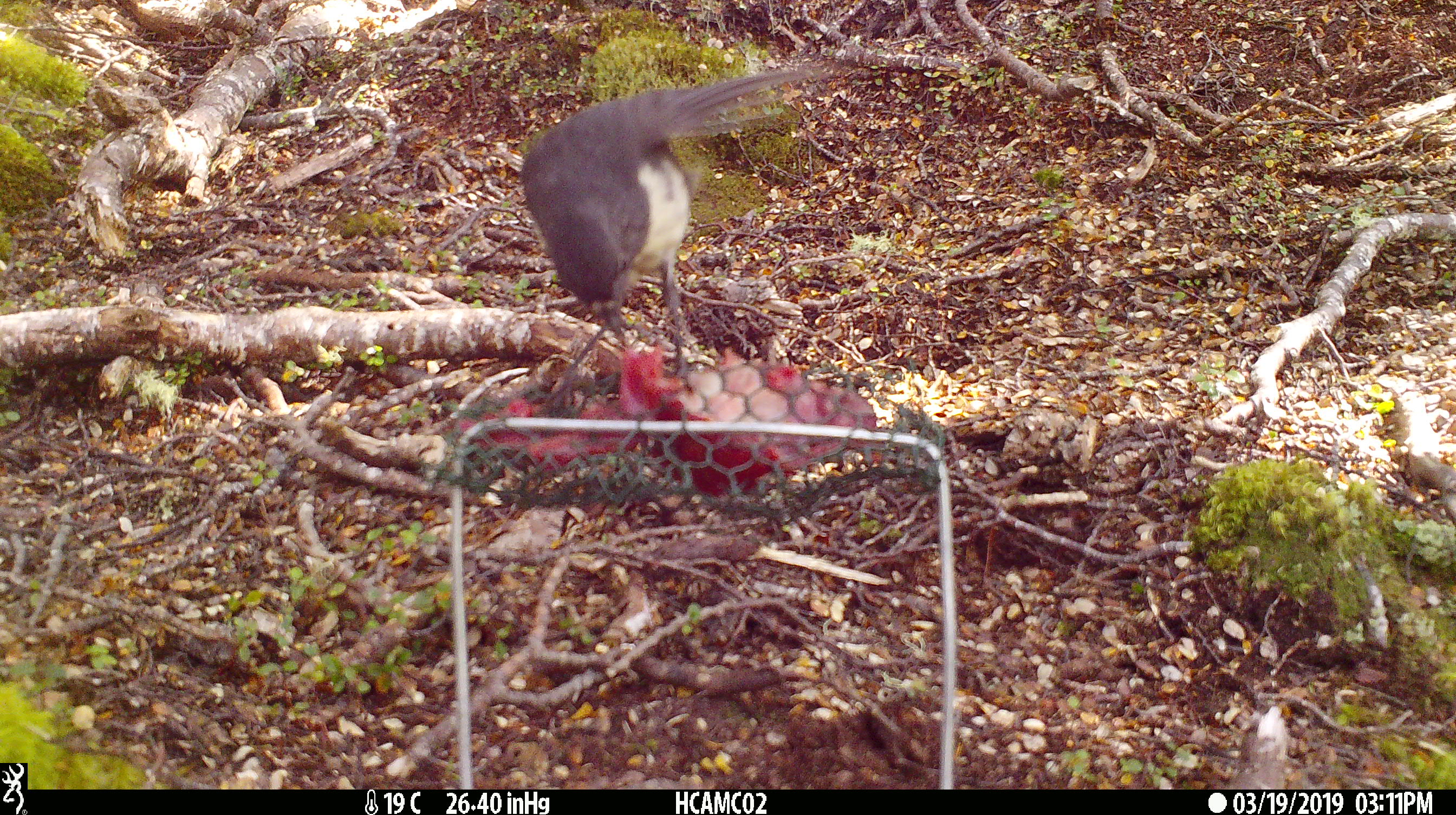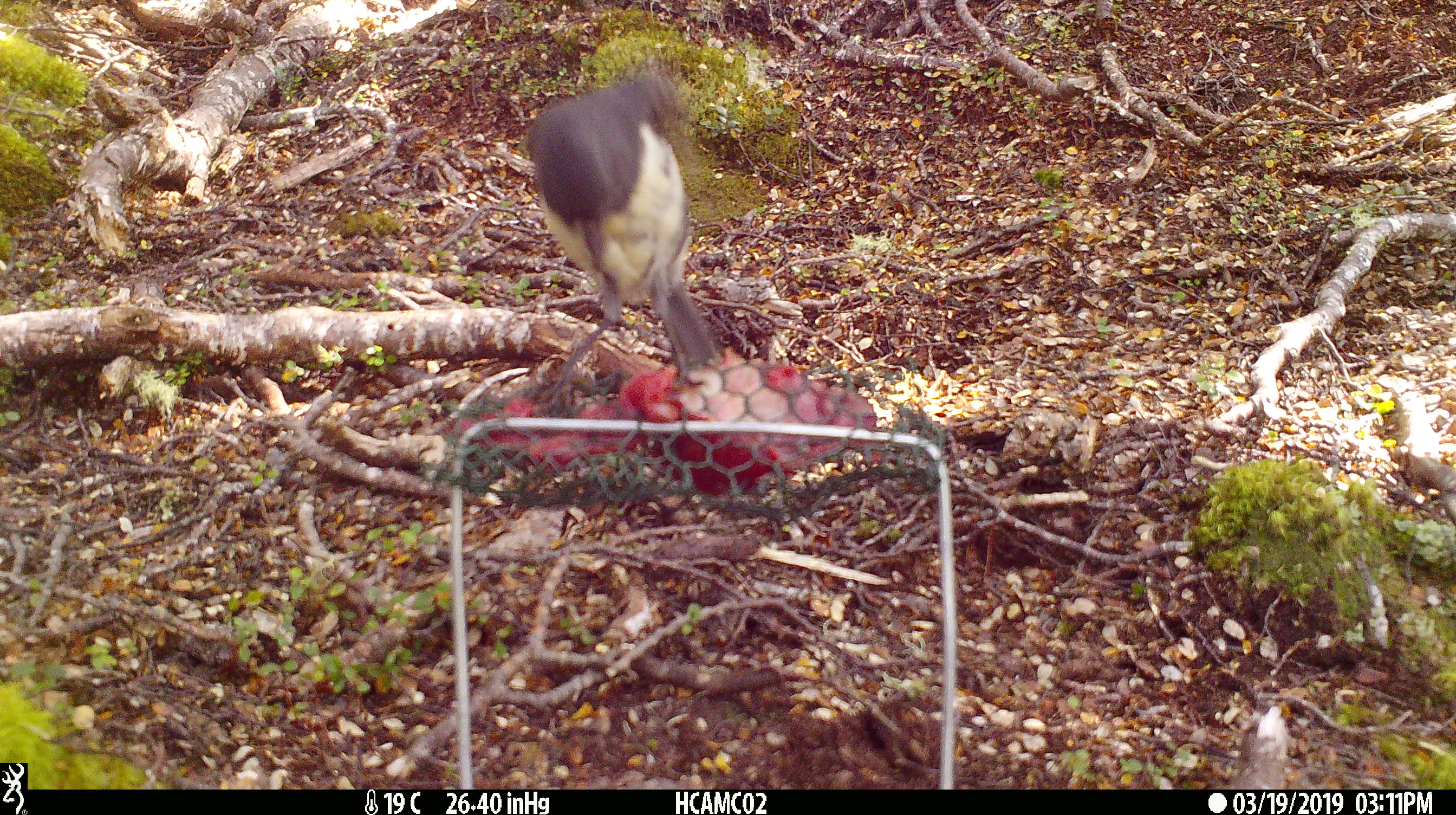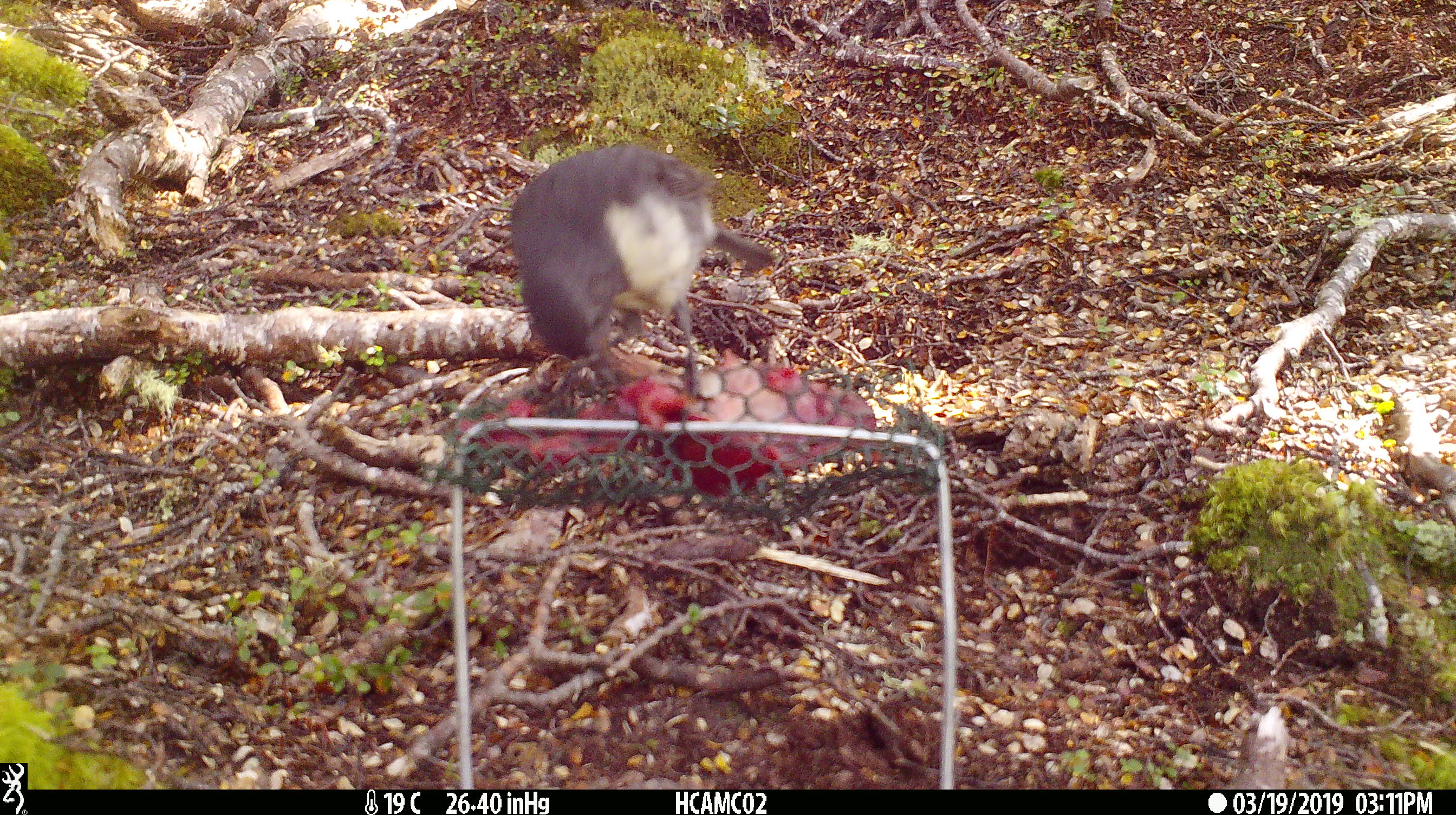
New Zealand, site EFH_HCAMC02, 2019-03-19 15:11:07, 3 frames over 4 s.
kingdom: Animalia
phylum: Chordata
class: Aves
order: Passeriformes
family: Petroicidae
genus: Petroica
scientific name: Petroica australis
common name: new zealand robin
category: robin